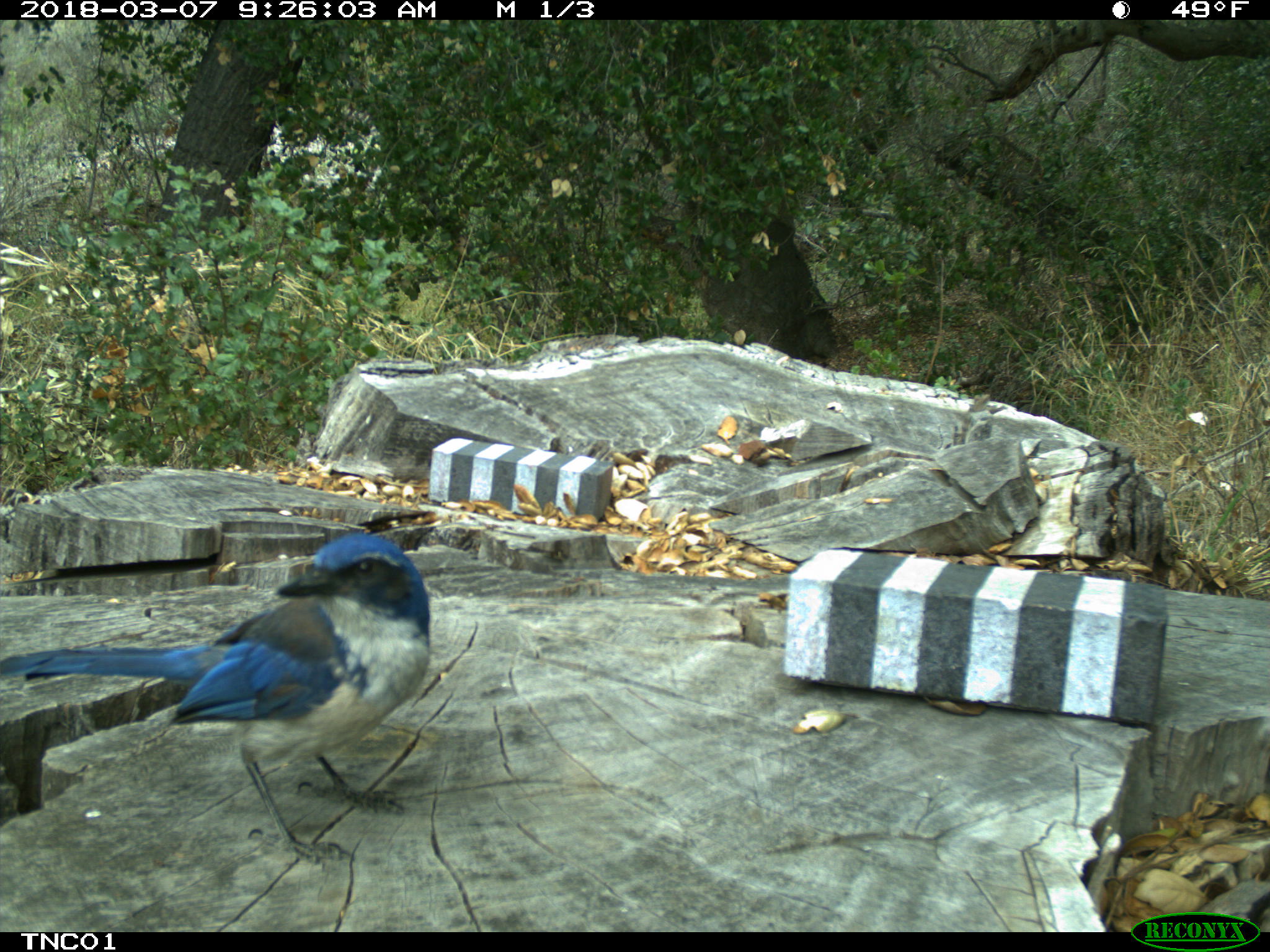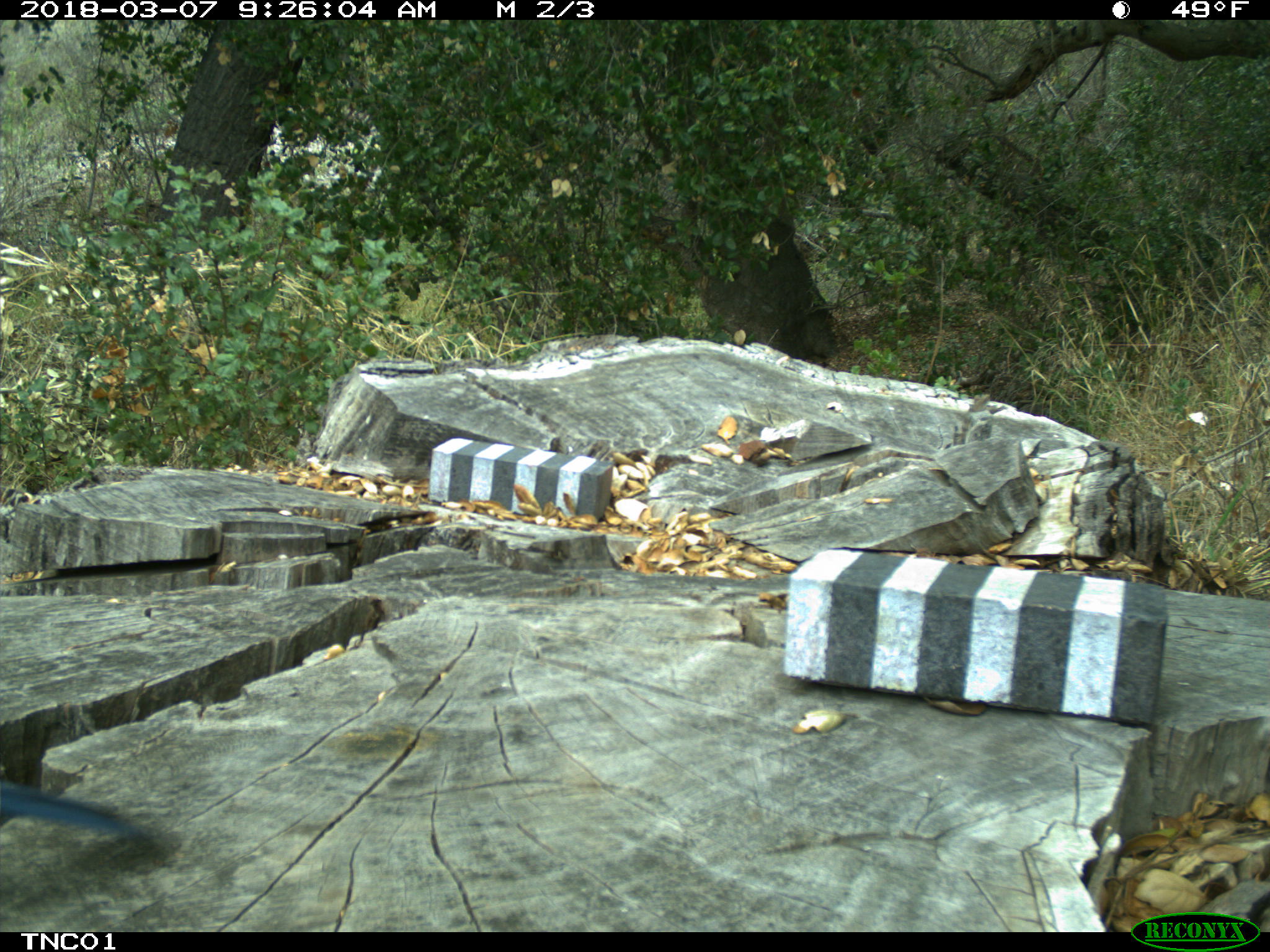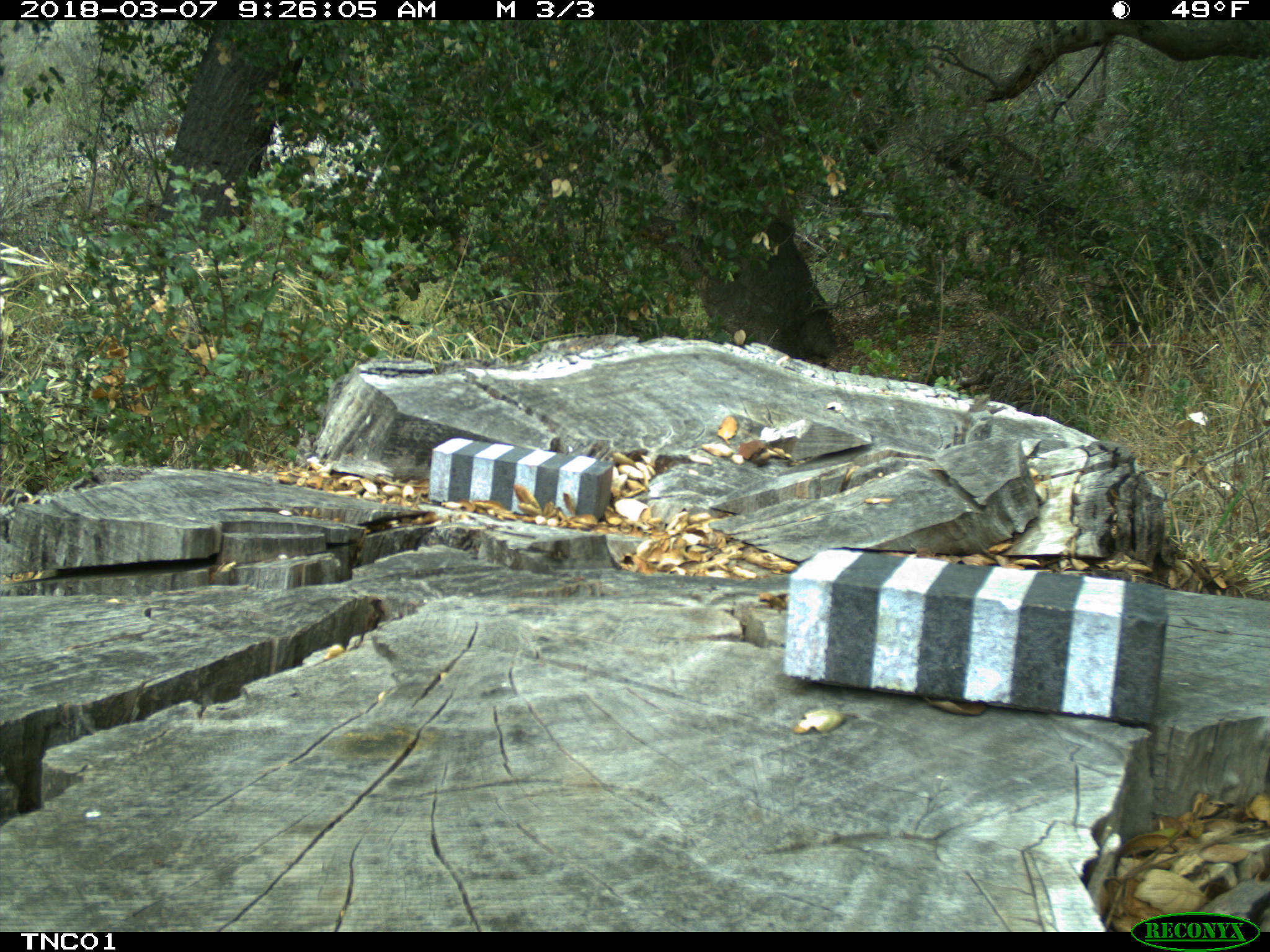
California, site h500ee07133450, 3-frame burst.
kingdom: Animalia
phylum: Chordata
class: Aves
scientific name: Aves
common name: bird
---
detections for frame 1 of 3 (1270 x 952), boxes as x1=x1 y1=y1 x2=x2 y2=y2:
bird: x1=0 y1=532 x2=430 y2=865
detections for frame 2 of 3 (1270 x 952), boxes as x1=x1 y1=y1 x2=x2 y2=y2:
bird: x1=0 y1=778 x2=149 y2=839